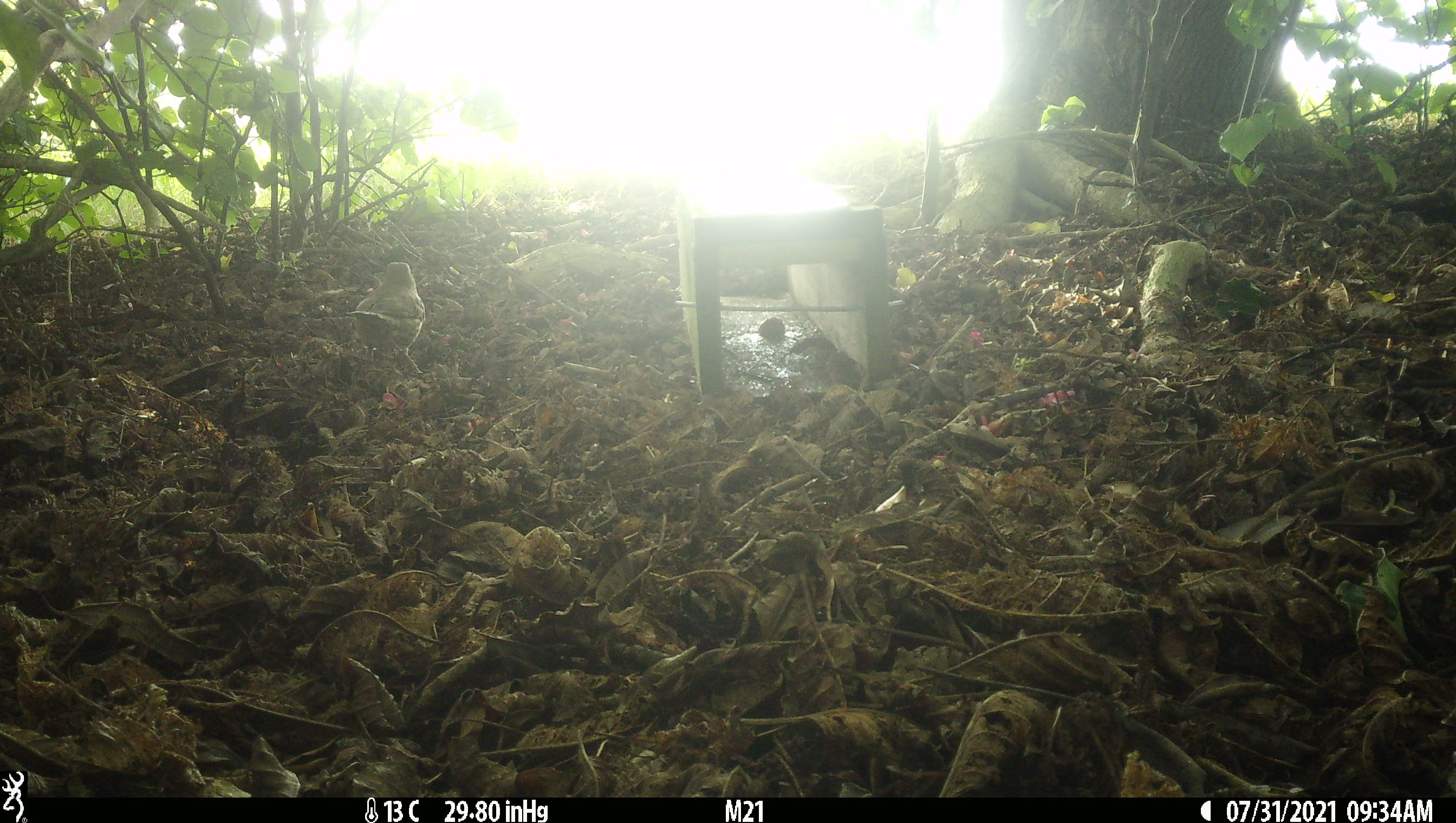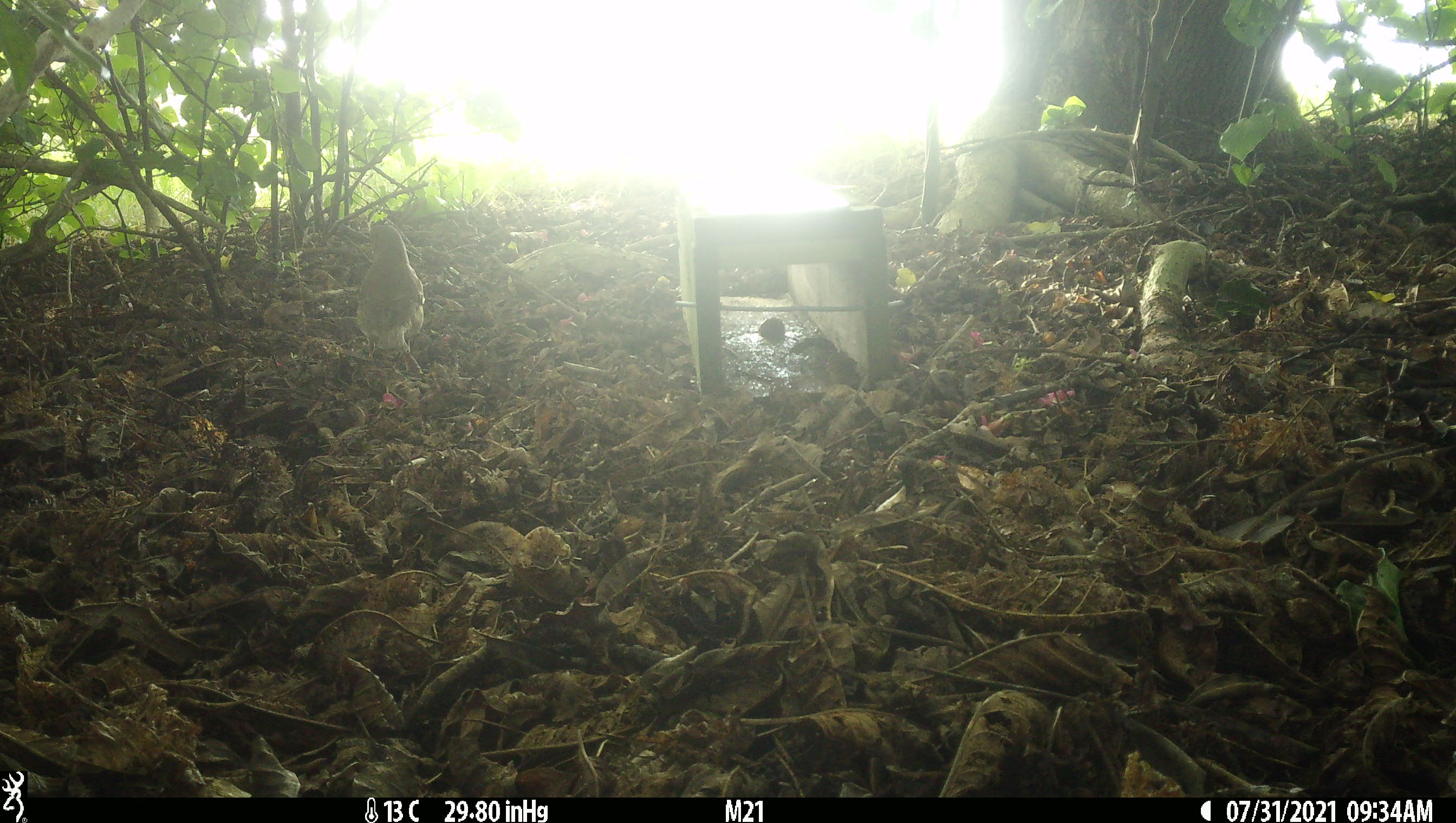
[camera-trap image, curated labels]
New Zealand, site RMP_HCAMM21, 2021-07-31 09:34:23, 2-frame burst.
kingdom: Animalia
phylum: Chordata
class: Aves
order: Passeriformes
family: Turdidae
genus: Turdus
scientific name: Turdus philomelos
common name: song thrush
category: thrush